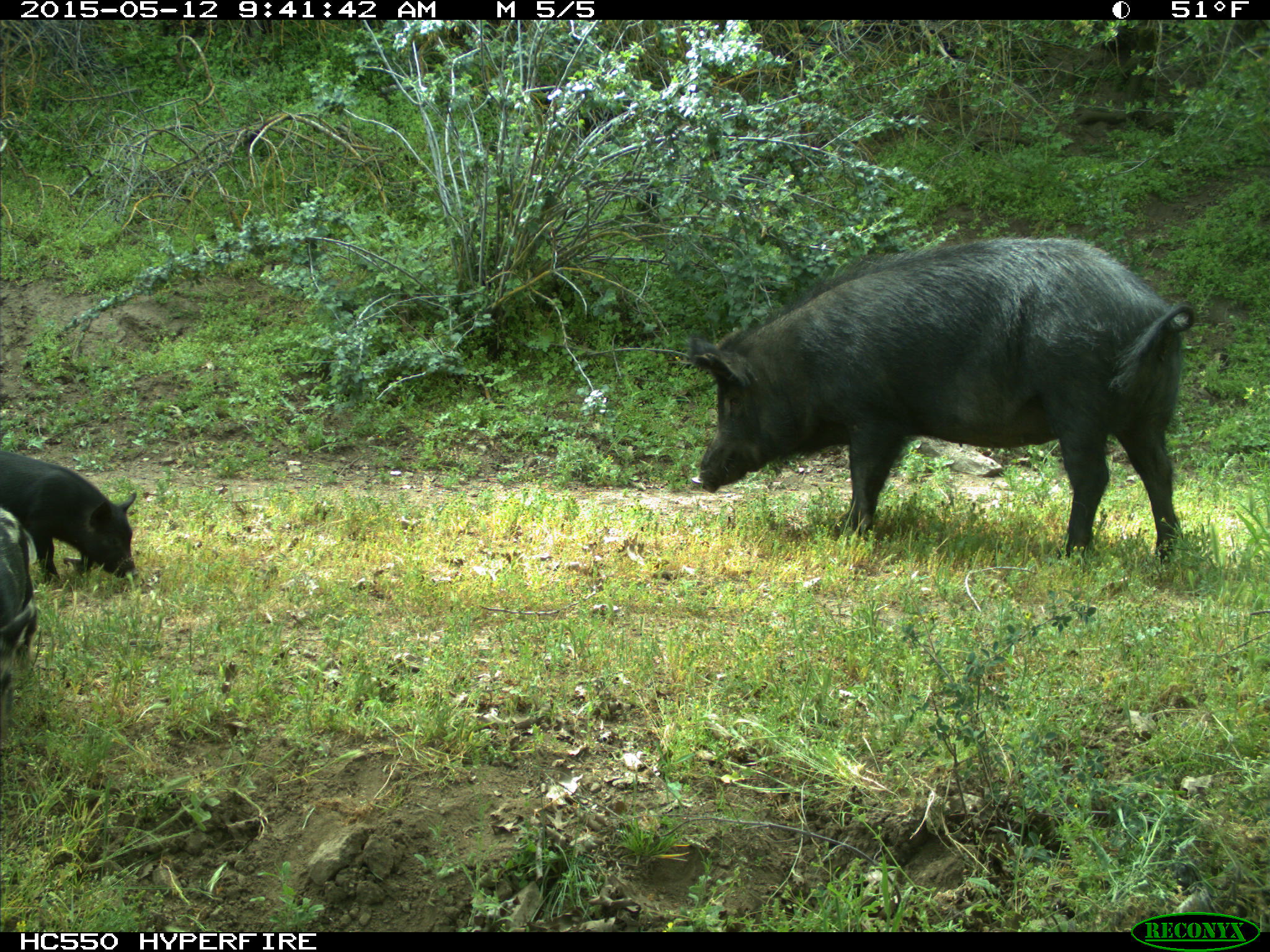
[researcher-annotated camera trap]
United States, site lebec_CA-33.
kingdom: Animalia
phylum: Chordata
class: Mammalia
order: Artiodactyla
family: Suidae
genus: Sus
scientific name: Sus scrofa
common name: wild boar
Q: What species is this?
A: Sus scrofa (wild boar).